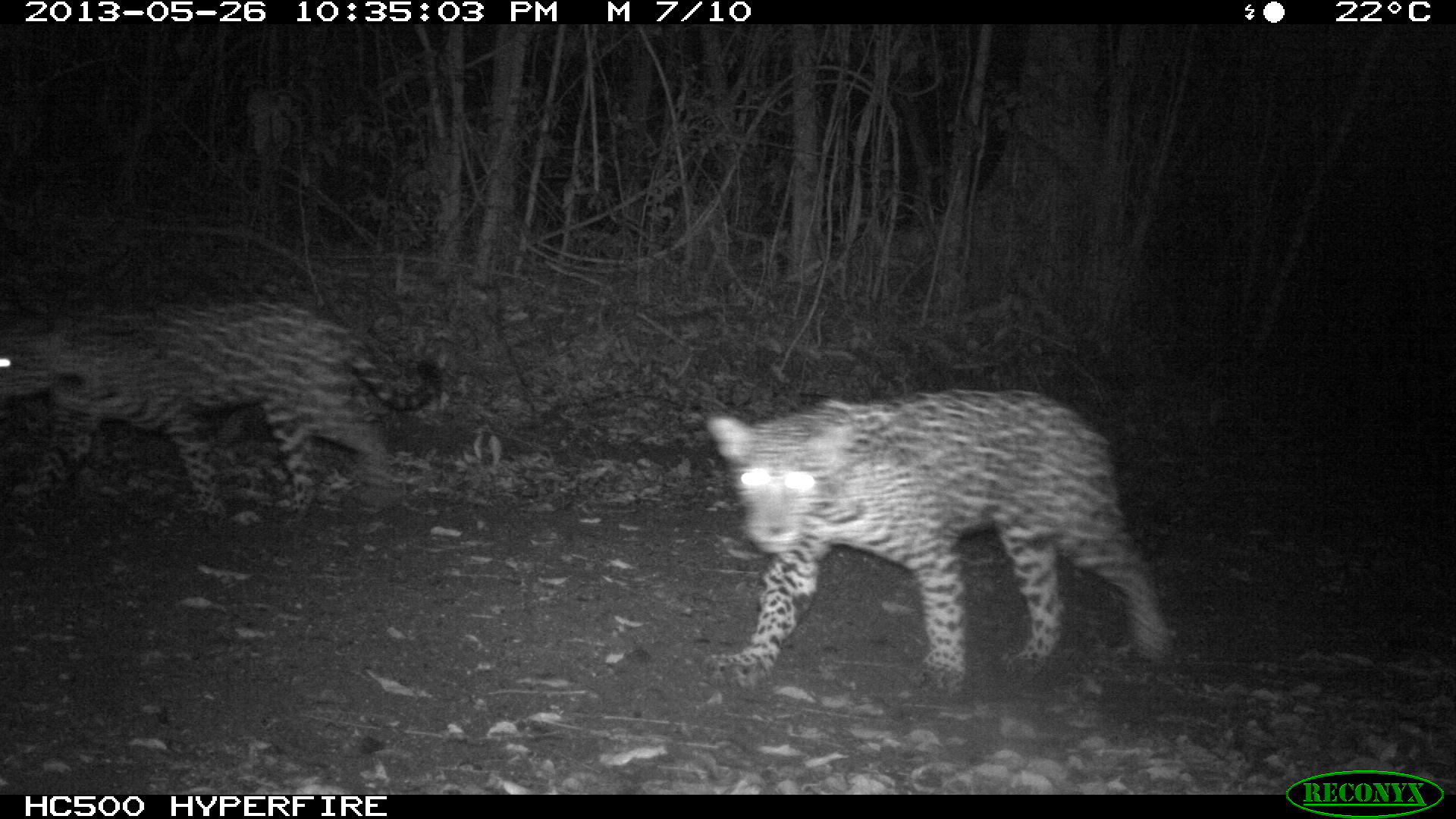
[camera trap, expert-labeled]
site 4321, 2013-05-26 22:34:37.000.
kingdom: Animalia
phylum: Chordata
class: Mammalia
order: Carnivora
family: Felidae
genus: Panthera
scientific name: Panthera onca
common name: jaguar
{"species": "Panthera onca (jaguar)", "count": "1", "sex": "female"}